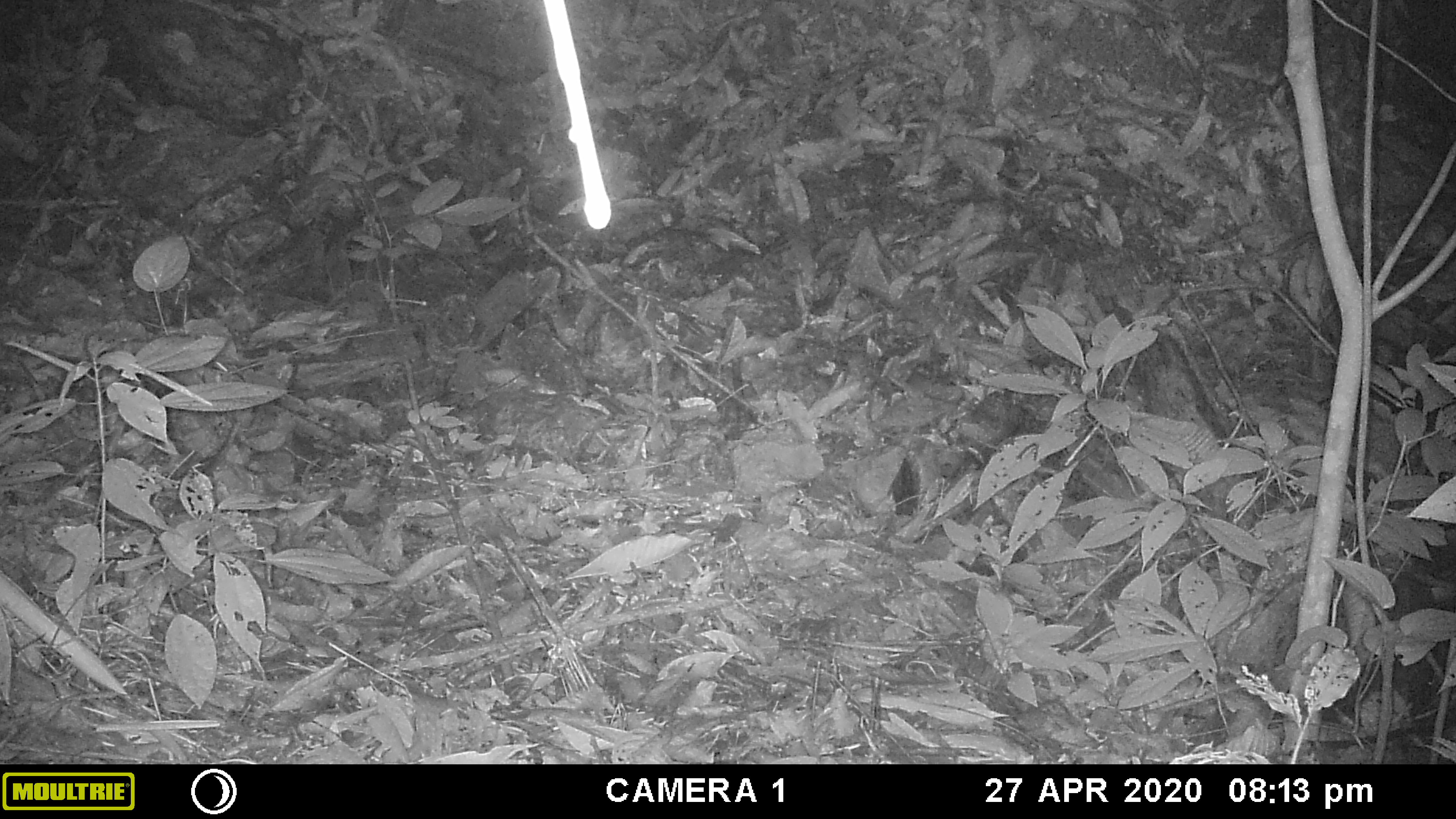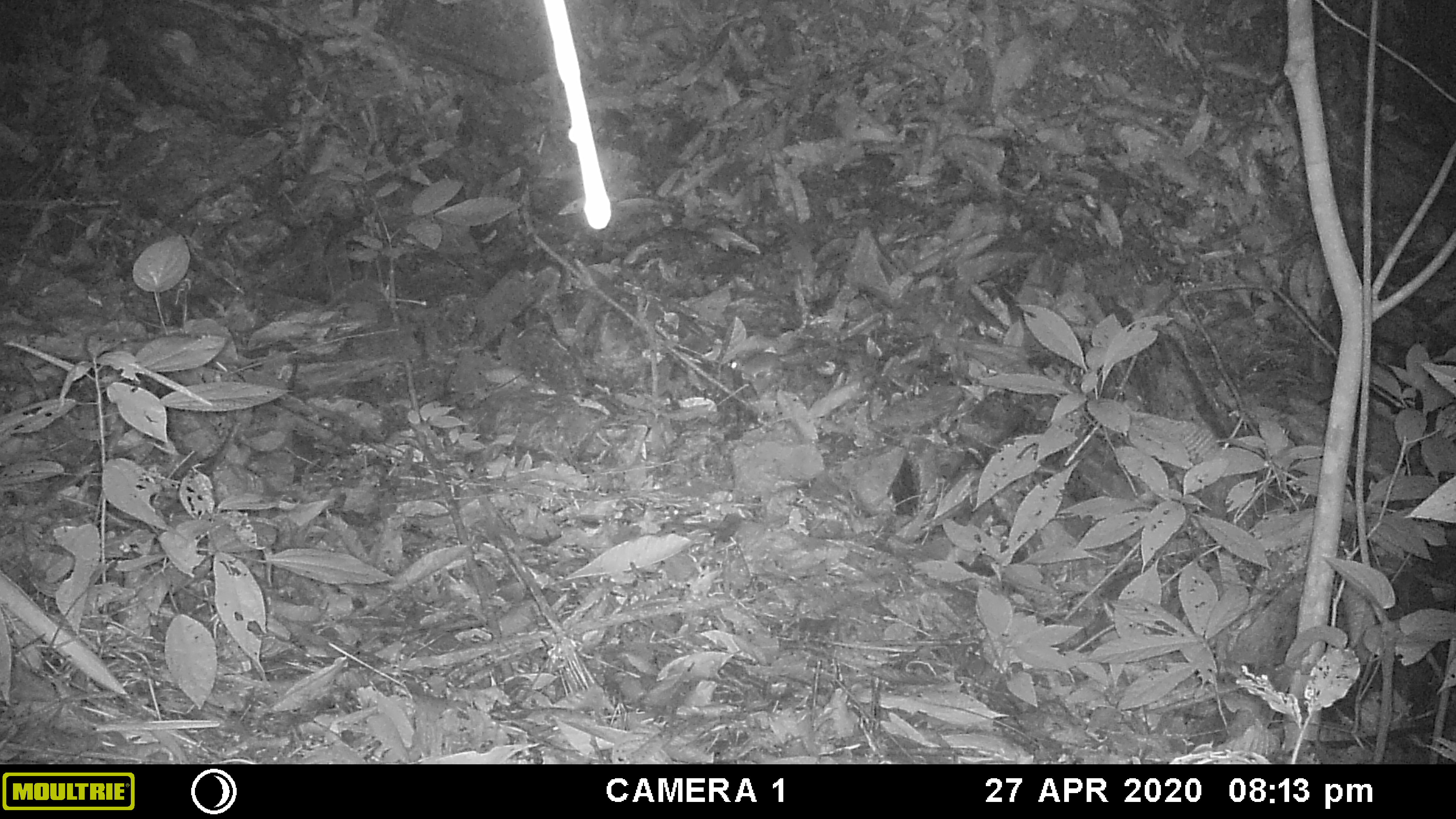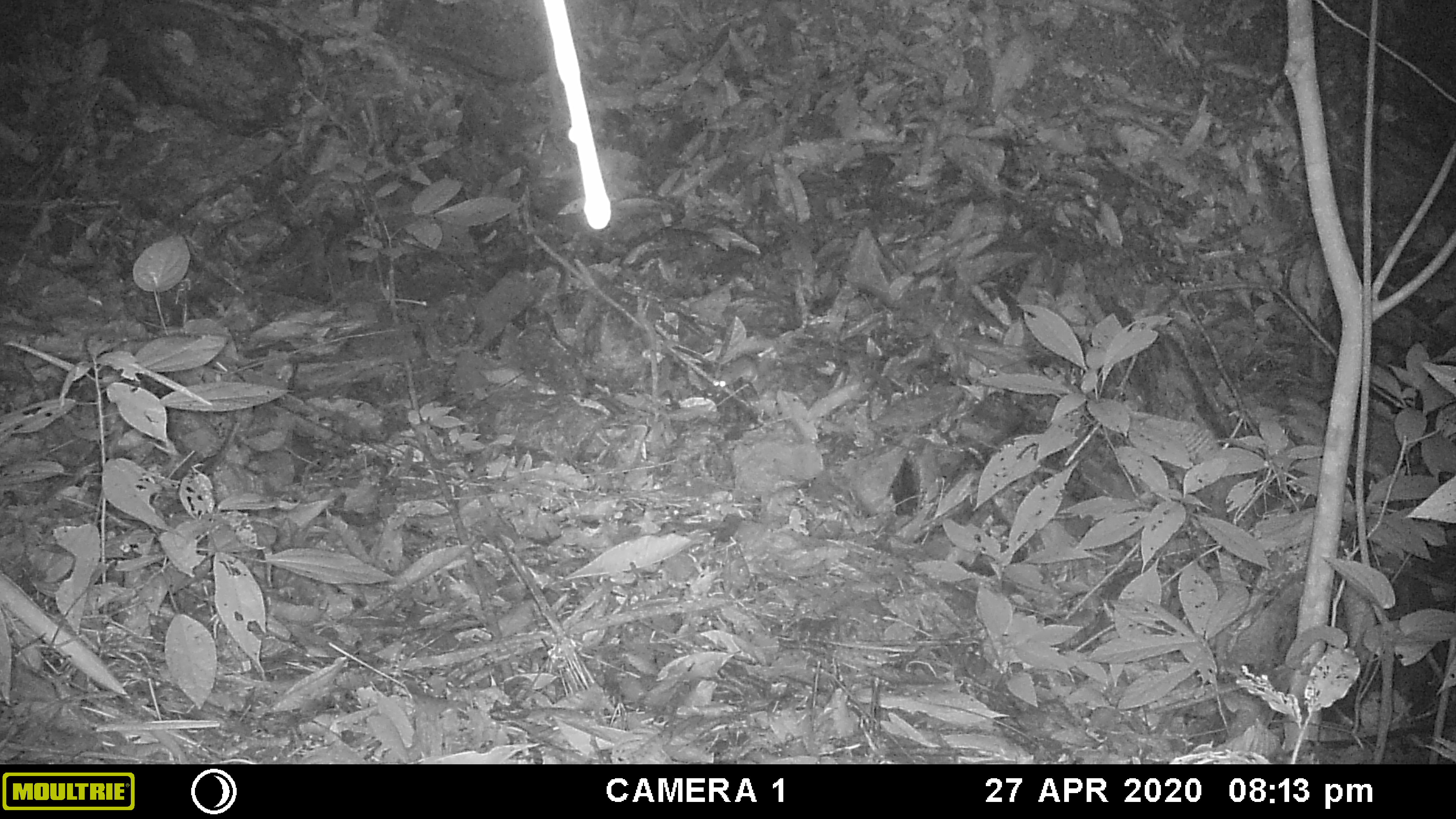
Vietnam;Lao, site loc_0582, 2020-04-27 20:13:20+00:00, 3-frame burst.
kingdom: Animalia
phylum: Chordata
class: Mammalia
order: Rodentia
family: Muridae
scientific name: Muridae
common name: old-world mice and rats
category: unidentified murid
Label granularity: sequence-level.